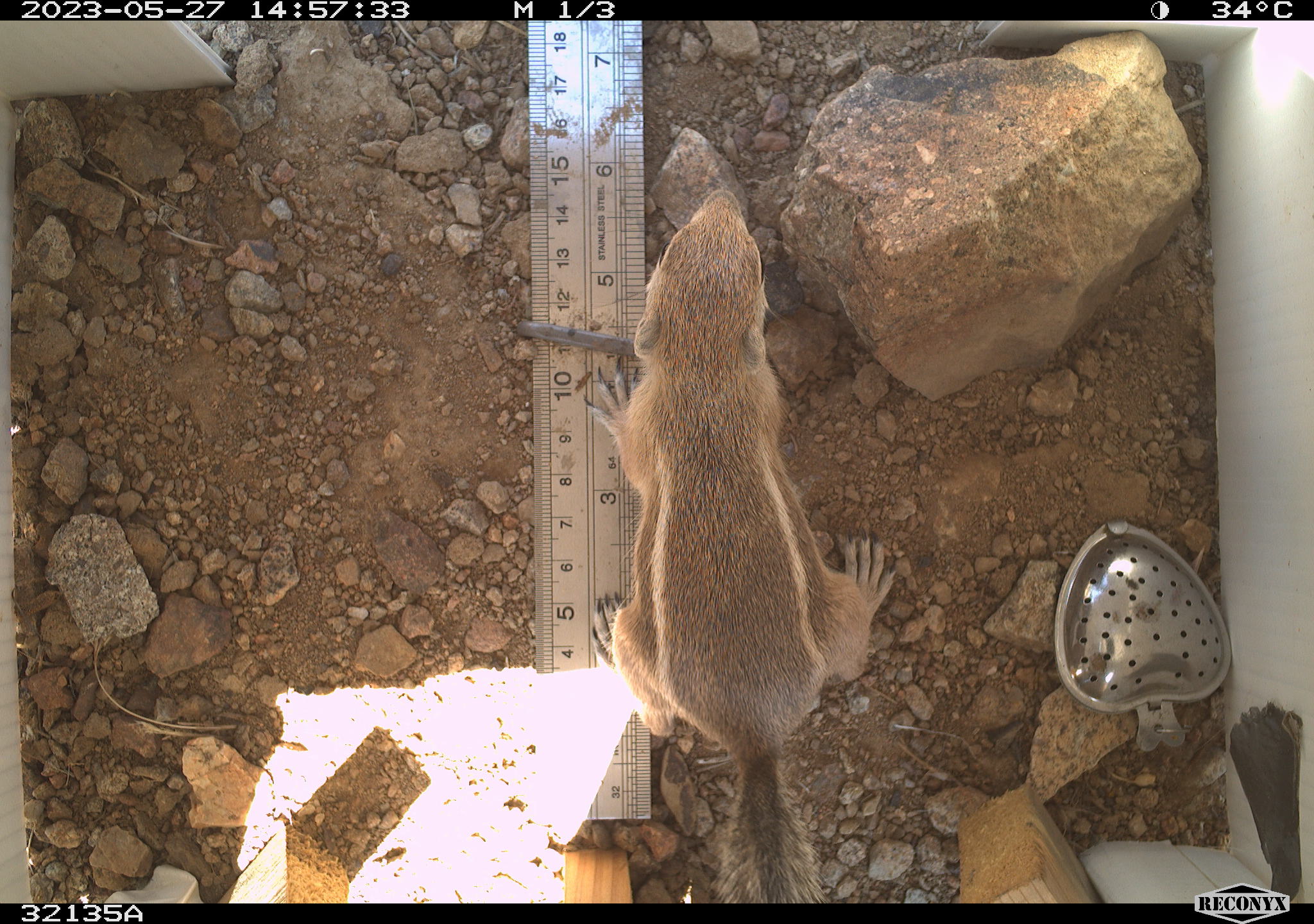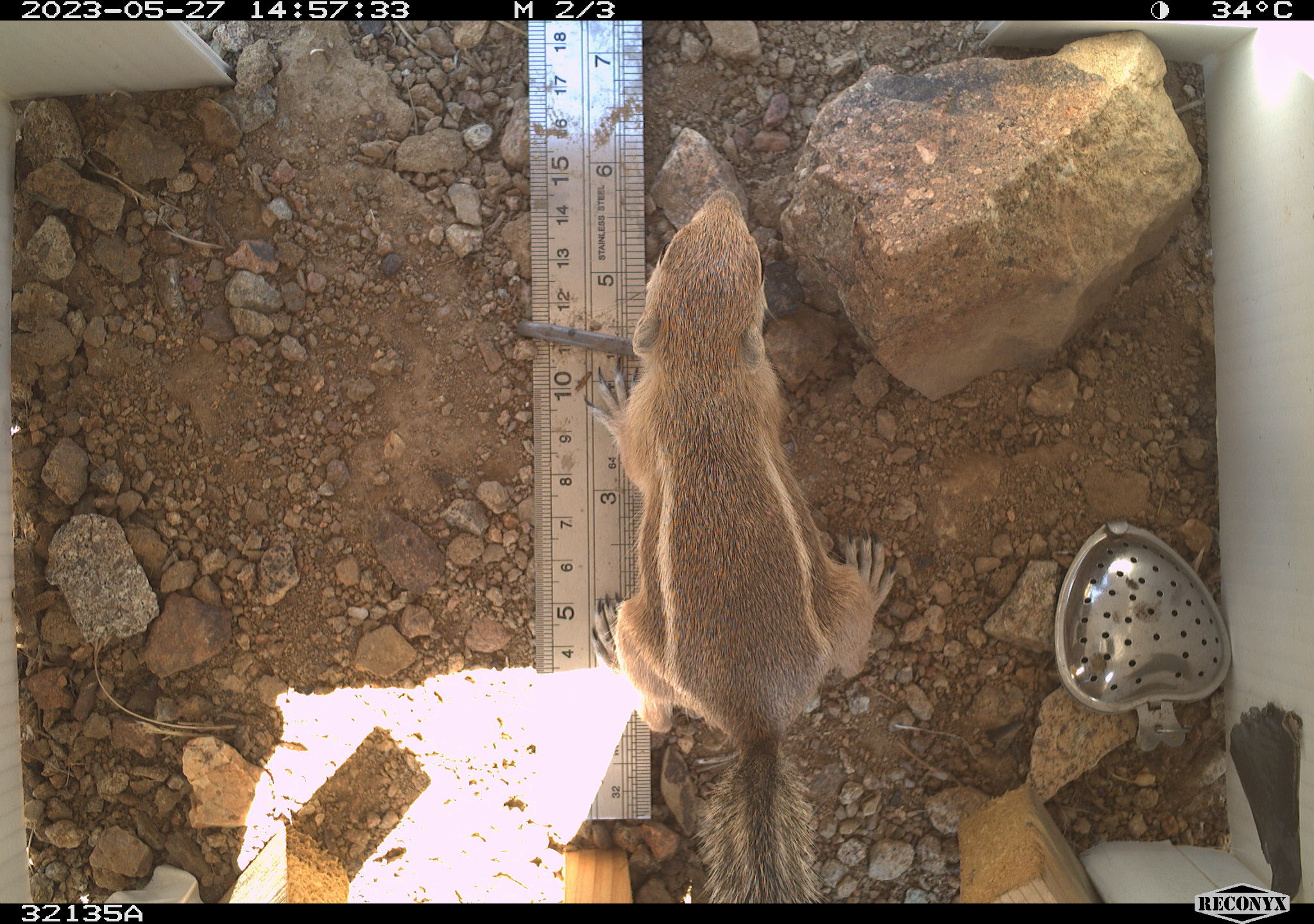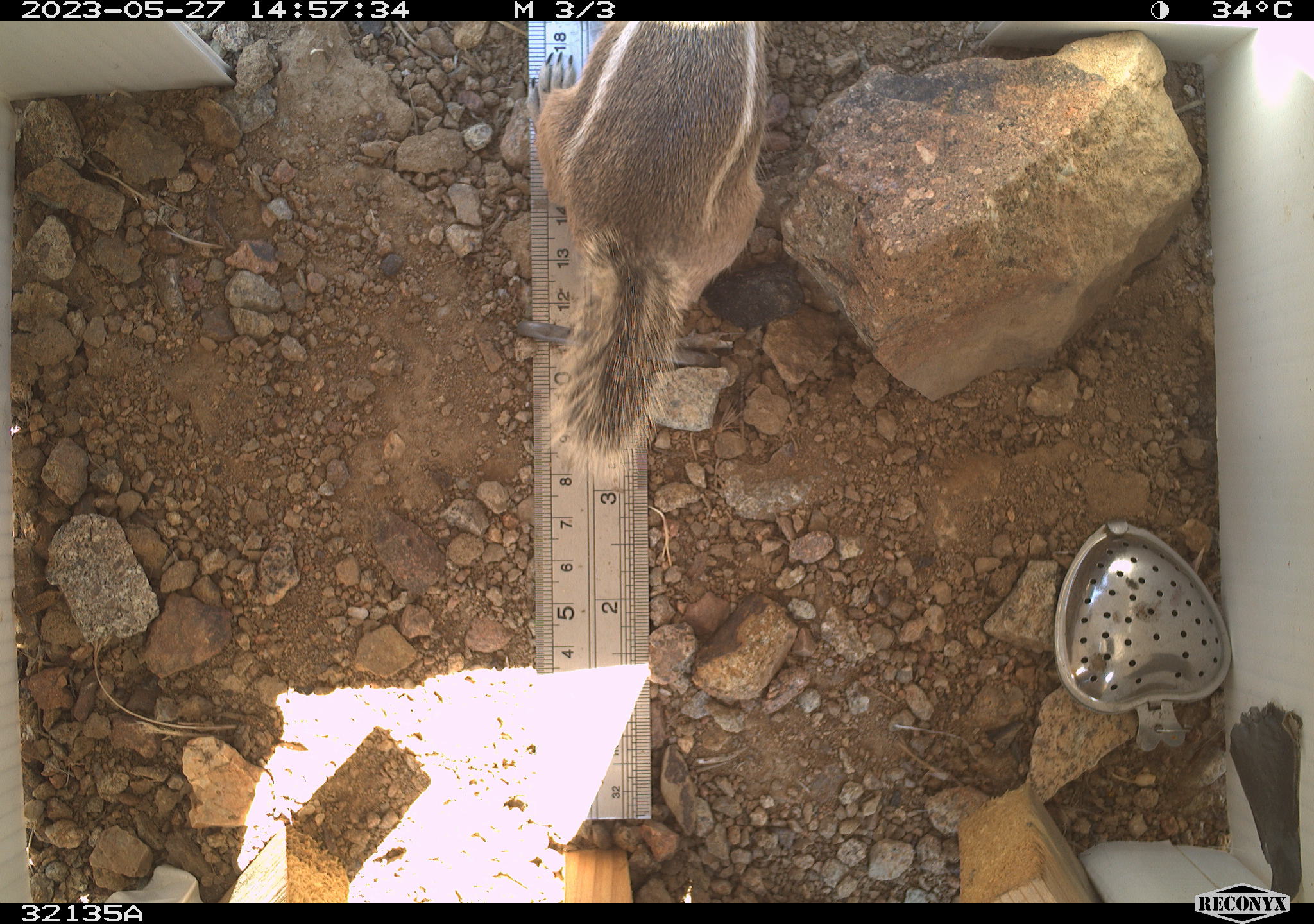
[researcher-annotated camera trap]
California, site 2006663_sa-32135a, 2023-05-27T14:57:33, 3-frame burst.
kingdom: Animalia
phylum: Chordata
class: Mammalia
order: Rodentia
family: Sciuridae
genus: Ammospermophilus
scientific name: Ammospermophilus leucurus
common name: white-tailed antelope squirrel